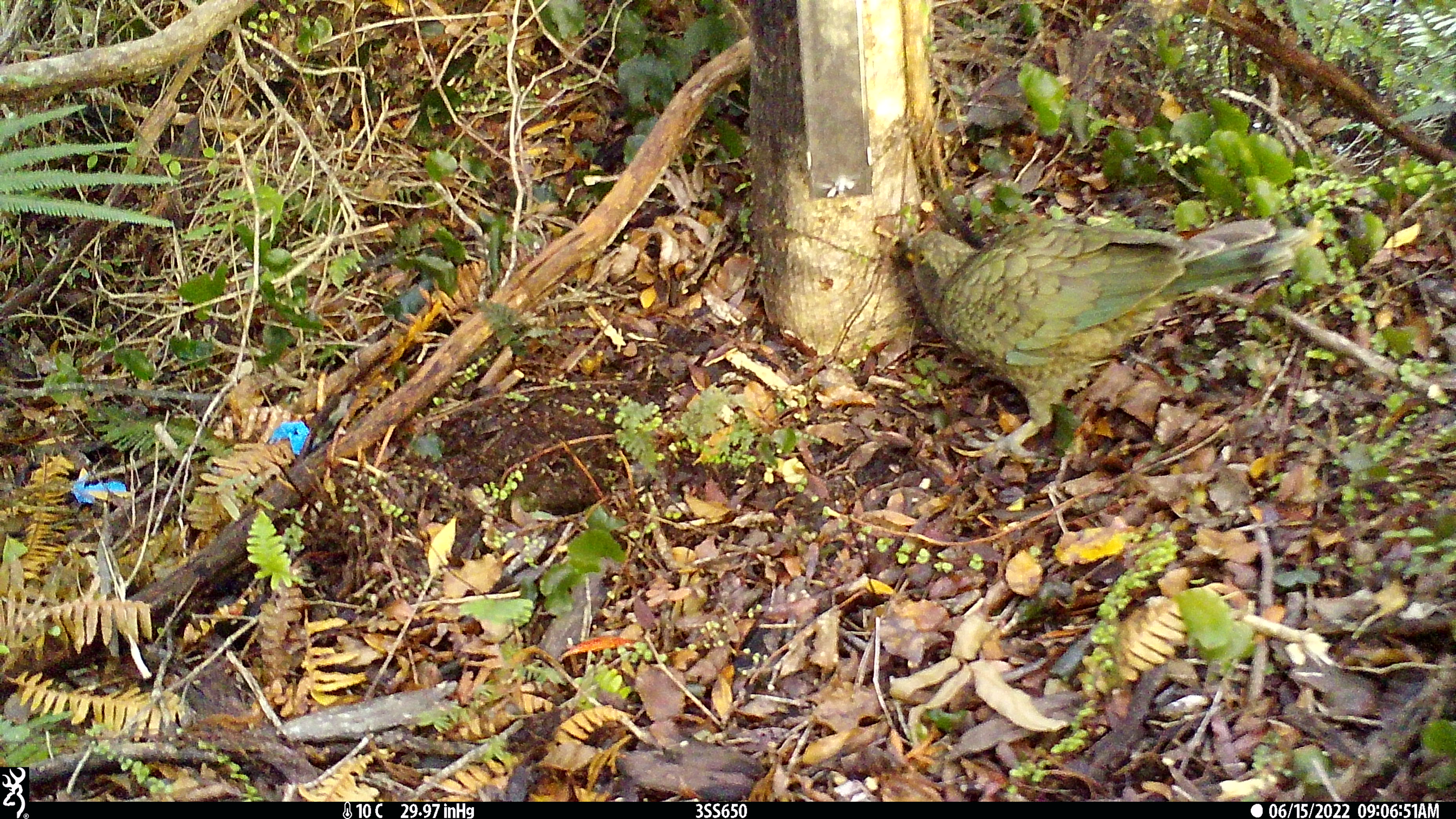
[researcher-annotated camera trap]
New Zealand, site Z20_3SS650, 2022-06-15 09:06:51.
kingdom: Animalia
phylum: Chordata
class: Aves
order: Psittaciformes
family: Strigopidae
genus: Nestor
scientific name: Nestor notabilis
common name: kea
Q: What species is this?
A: Kea (Nestor notabilis).